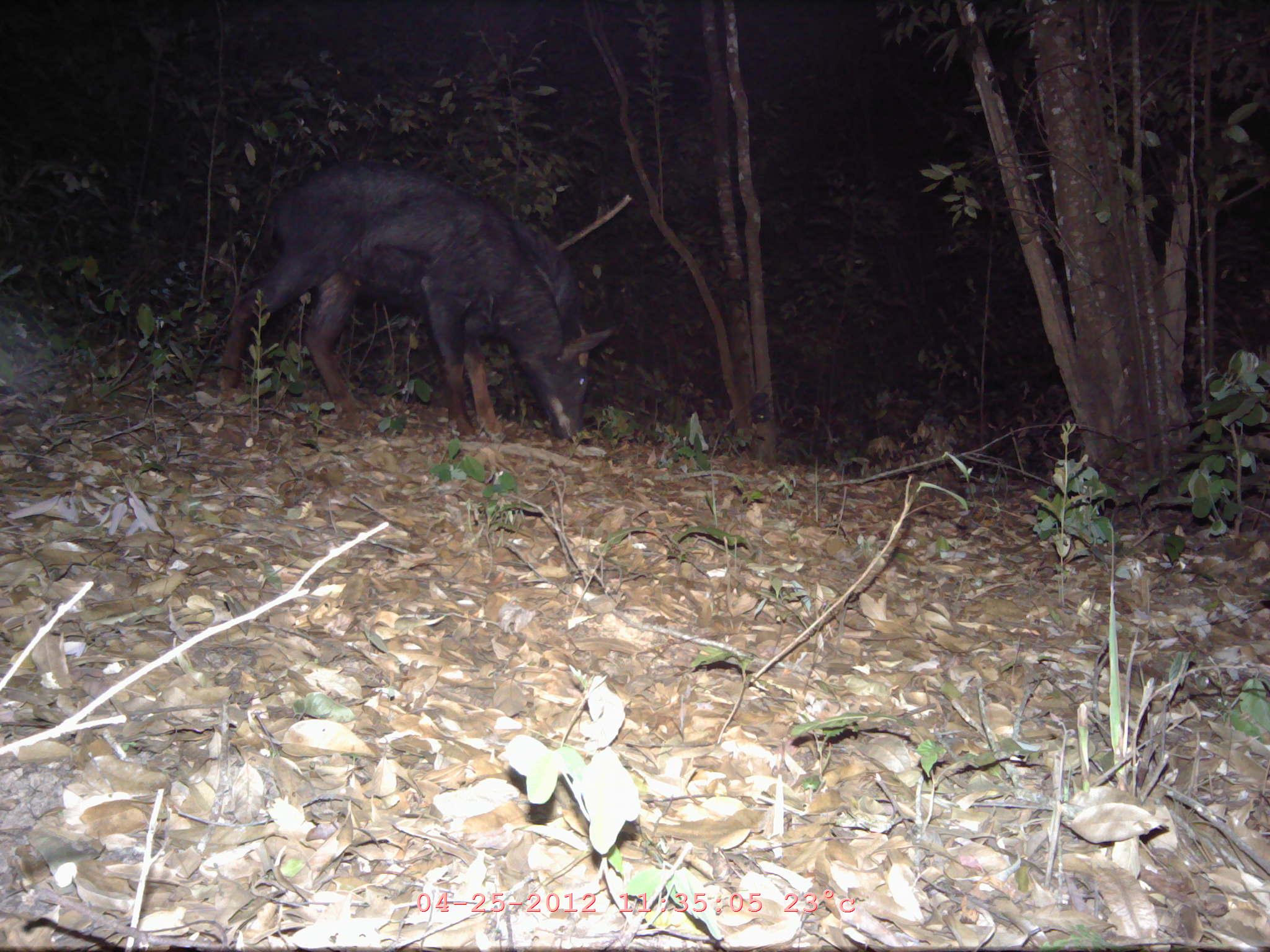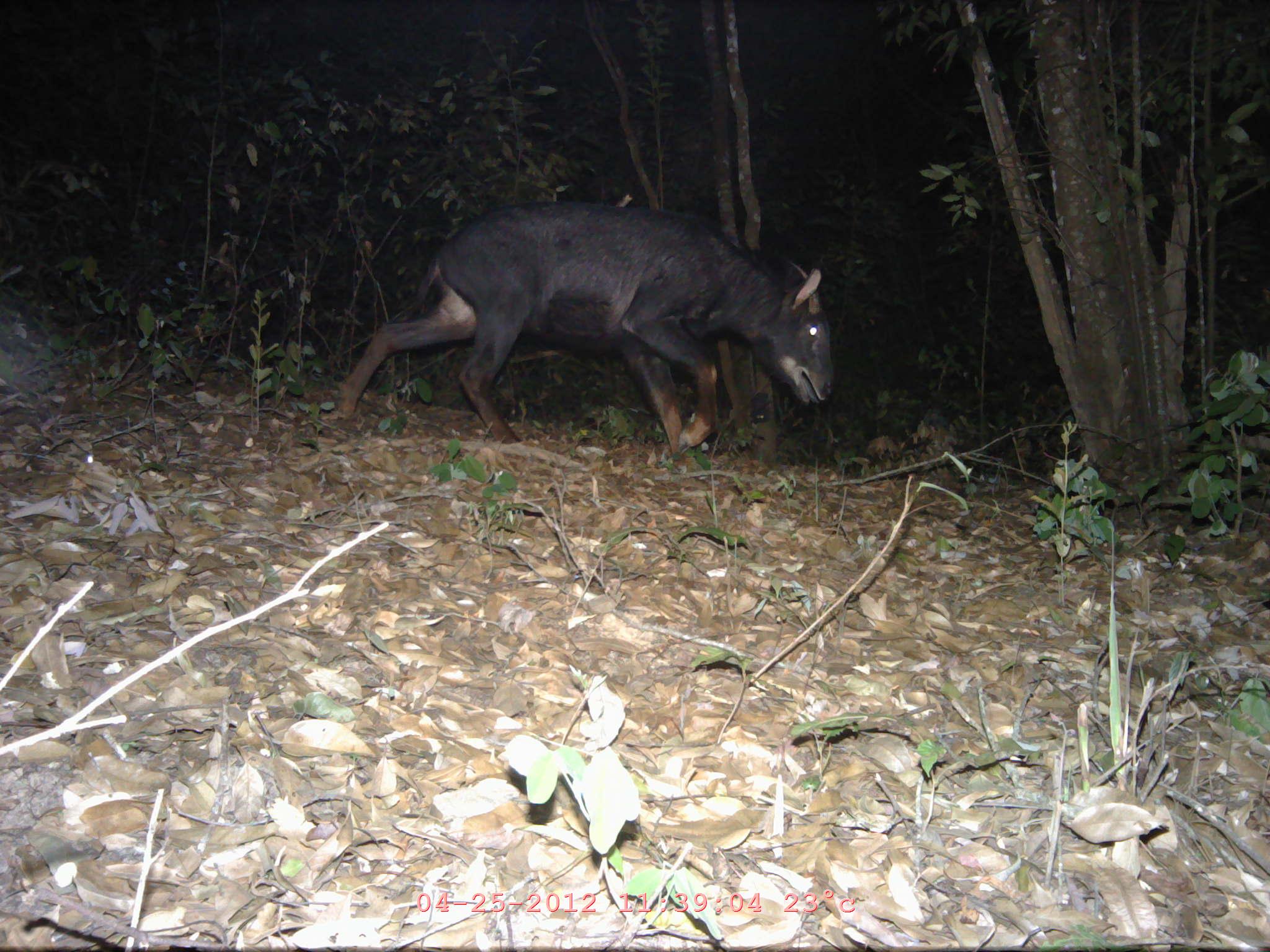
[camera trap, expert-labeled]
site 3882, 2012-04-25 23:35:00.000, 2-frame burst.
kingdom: Animalia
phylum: Chordata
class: Mammalia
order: Artiodactyla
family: Bovidae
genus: Capricornis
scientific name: Capricornis sumatraensis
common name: chinese serow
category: capricornis milneedwardsii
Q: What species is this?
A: Capricornis milneedwardsii (chinese serow) (Capricornis sumatraensis).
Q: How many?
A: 1.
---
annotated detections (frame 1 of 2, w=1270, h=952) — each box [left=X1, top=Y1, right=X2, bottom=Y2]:
capricornis milneedwardsii: [left=214, top=158, right=615, bottom=440]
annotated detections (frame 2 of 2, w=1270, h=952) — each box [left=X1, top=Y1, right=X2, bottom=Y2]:
capricornis milneedwardsii: [left=334, top=202, right=835, bottom=472]